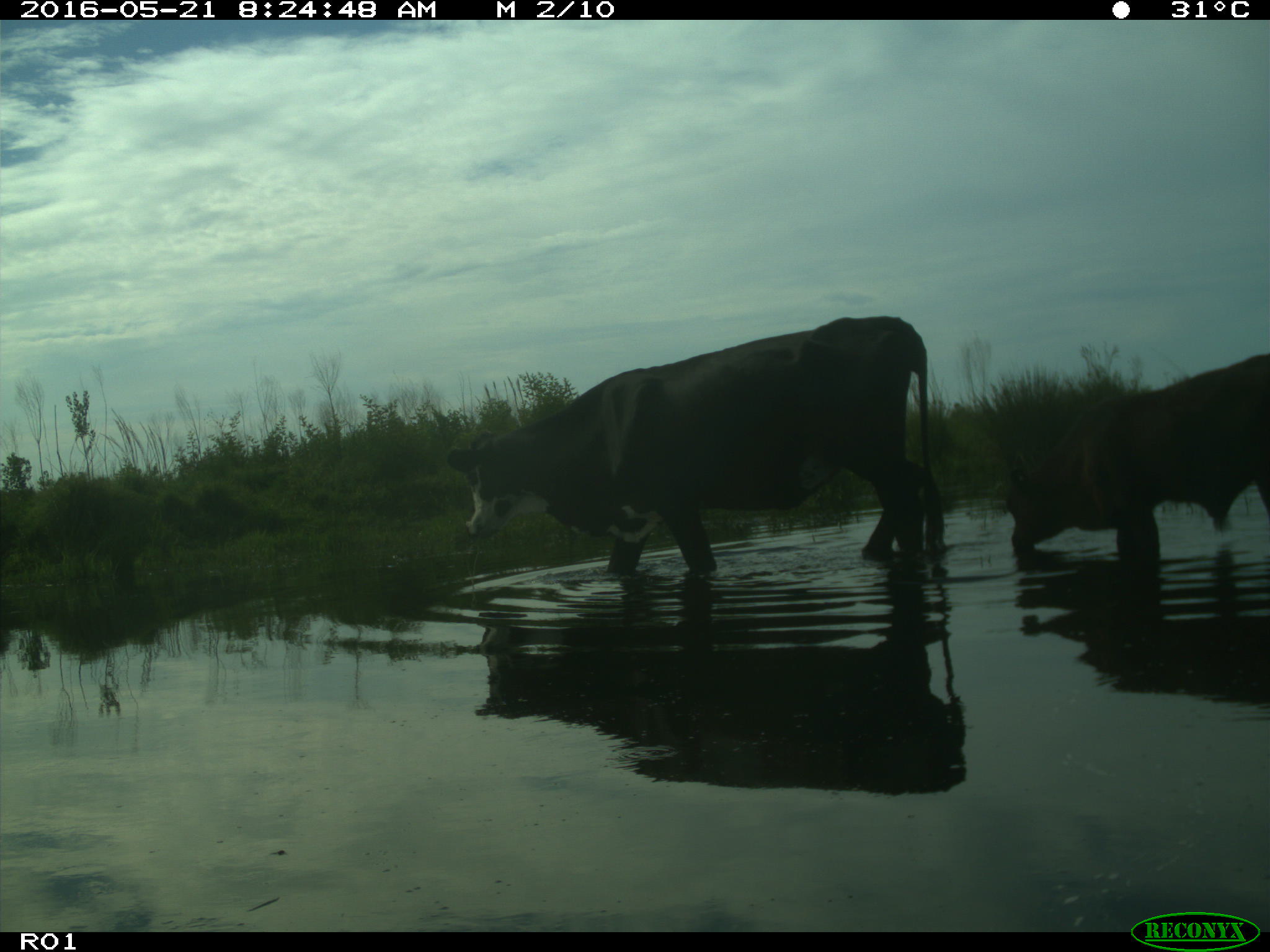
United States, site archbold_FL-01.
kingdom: Animalia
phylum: Chordata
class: Mammalia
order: Artiodactyla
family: Bovidae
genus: Bos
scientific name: Bos taurus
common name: domestic cow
Bos taurus (domestic cow).